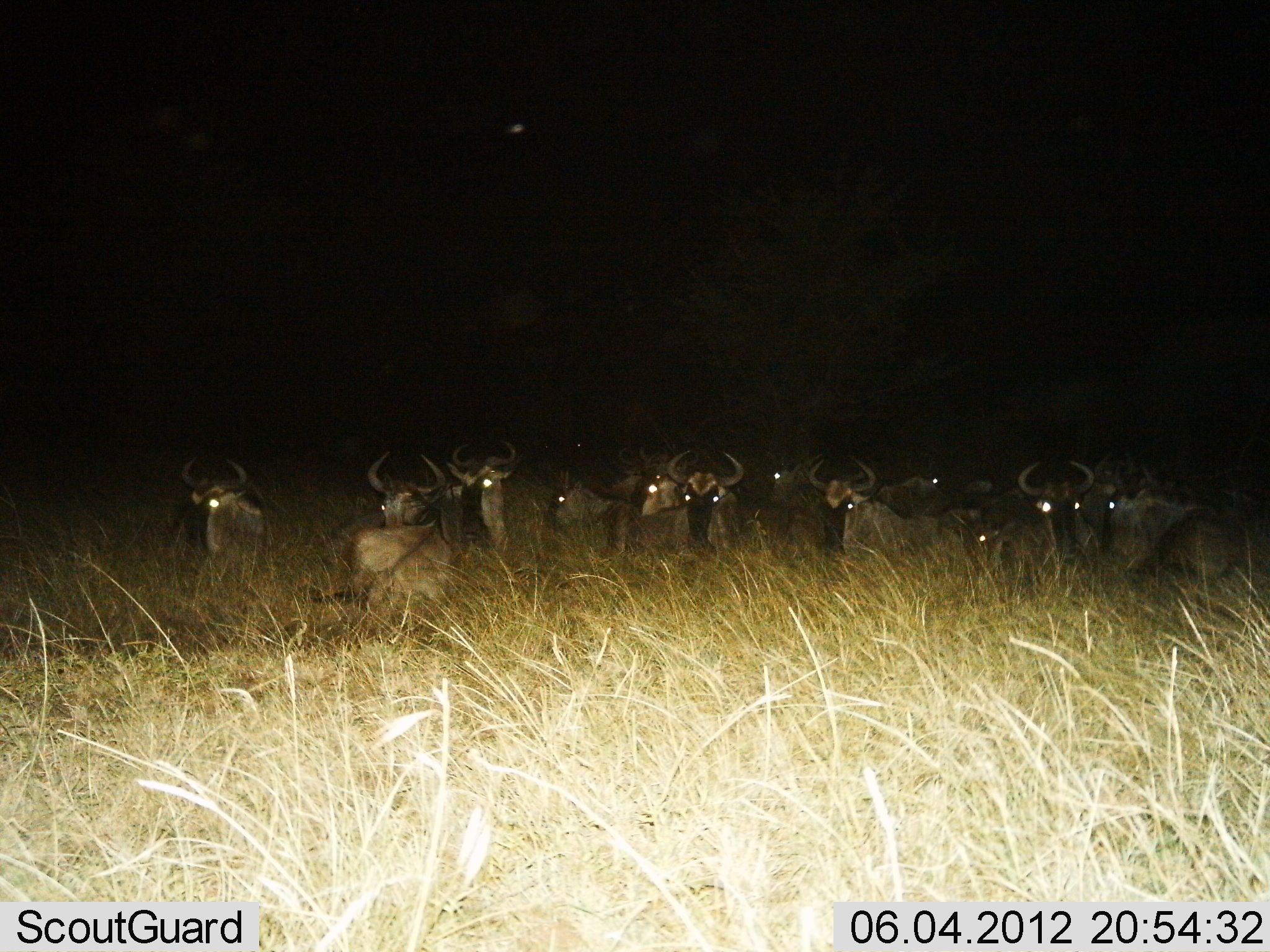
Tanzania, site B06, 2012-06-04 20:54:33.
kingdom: Animalia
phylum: Chordata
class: Mammalia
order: Artiodactyla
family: Bovidae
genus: Connochaetes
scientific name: Connochaetes taurinus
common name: blue wildebeest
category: wildebeest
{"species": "wildebeest (blue wildebeest) (Connochaetes taurinus)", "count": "11-50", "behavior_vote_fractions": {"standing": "30%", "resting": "90%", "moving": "10%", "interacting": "0%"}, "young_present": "0%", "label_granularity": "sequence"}